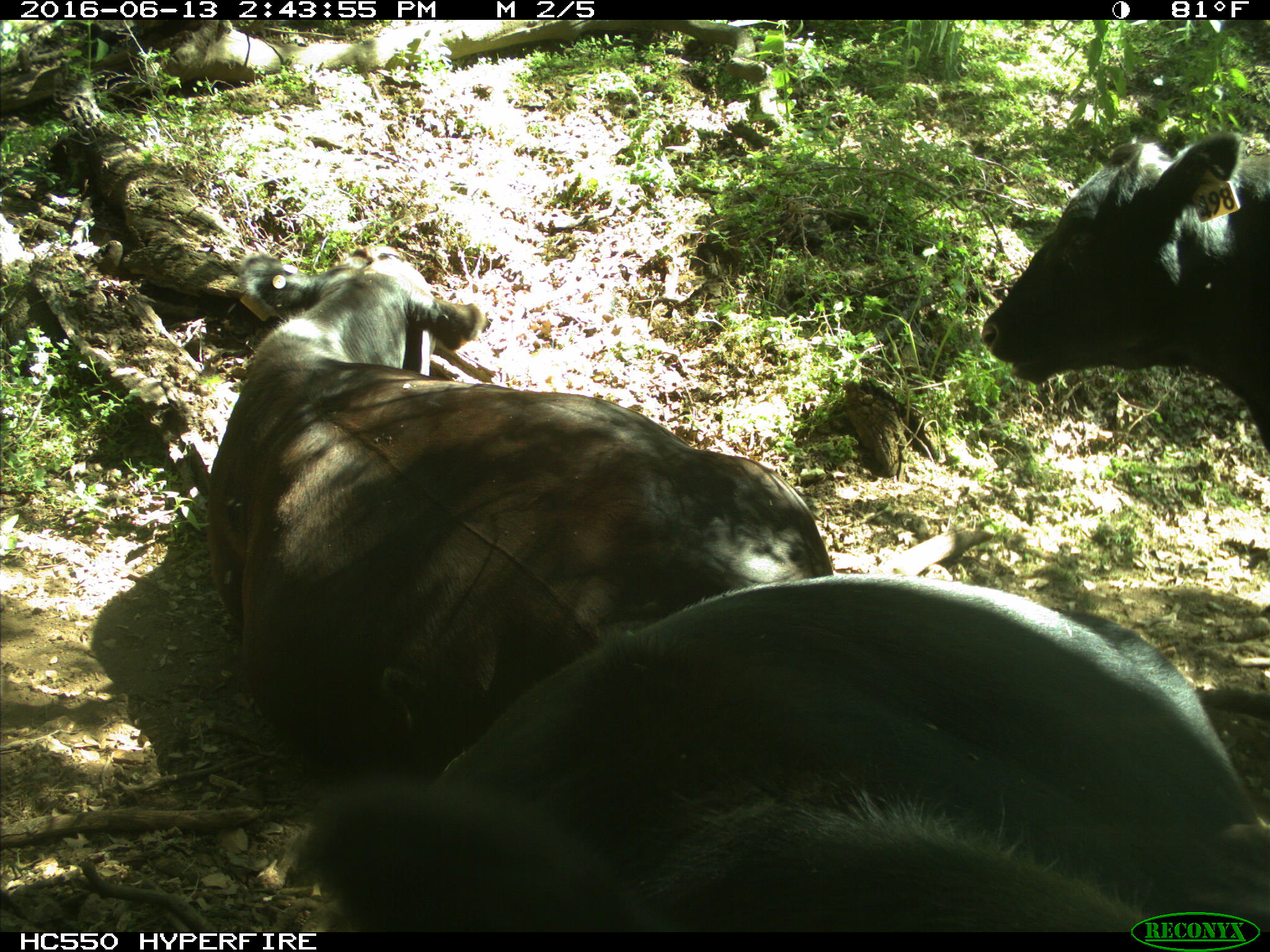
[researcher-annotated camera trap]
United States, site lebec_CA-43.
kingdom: Animalia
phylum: Chordata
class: Mammalia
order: Artiodactyla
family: Bovidae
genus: Bos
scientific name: Bos taurus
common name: domestic cow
Bos taurus (domestic cow).